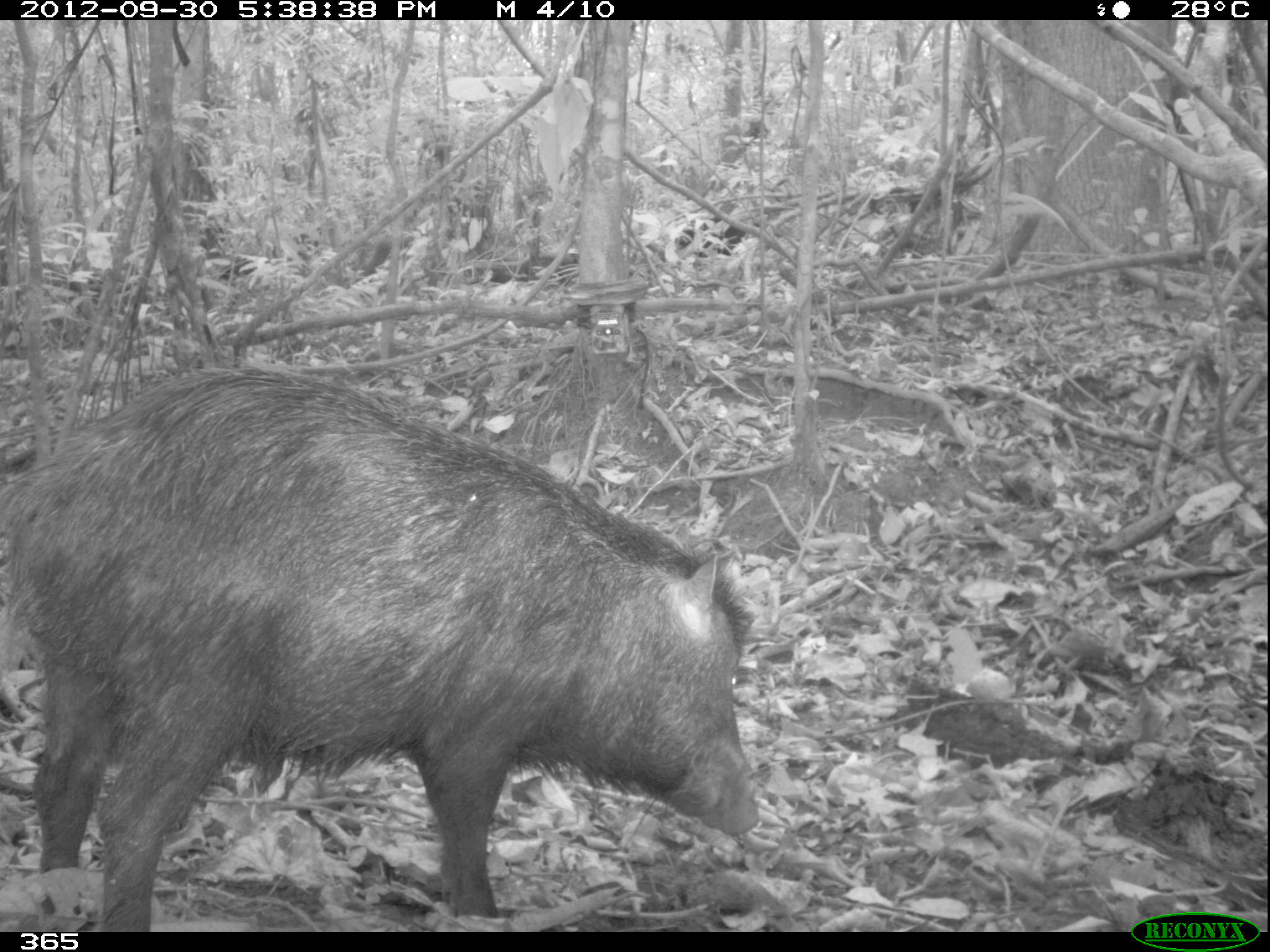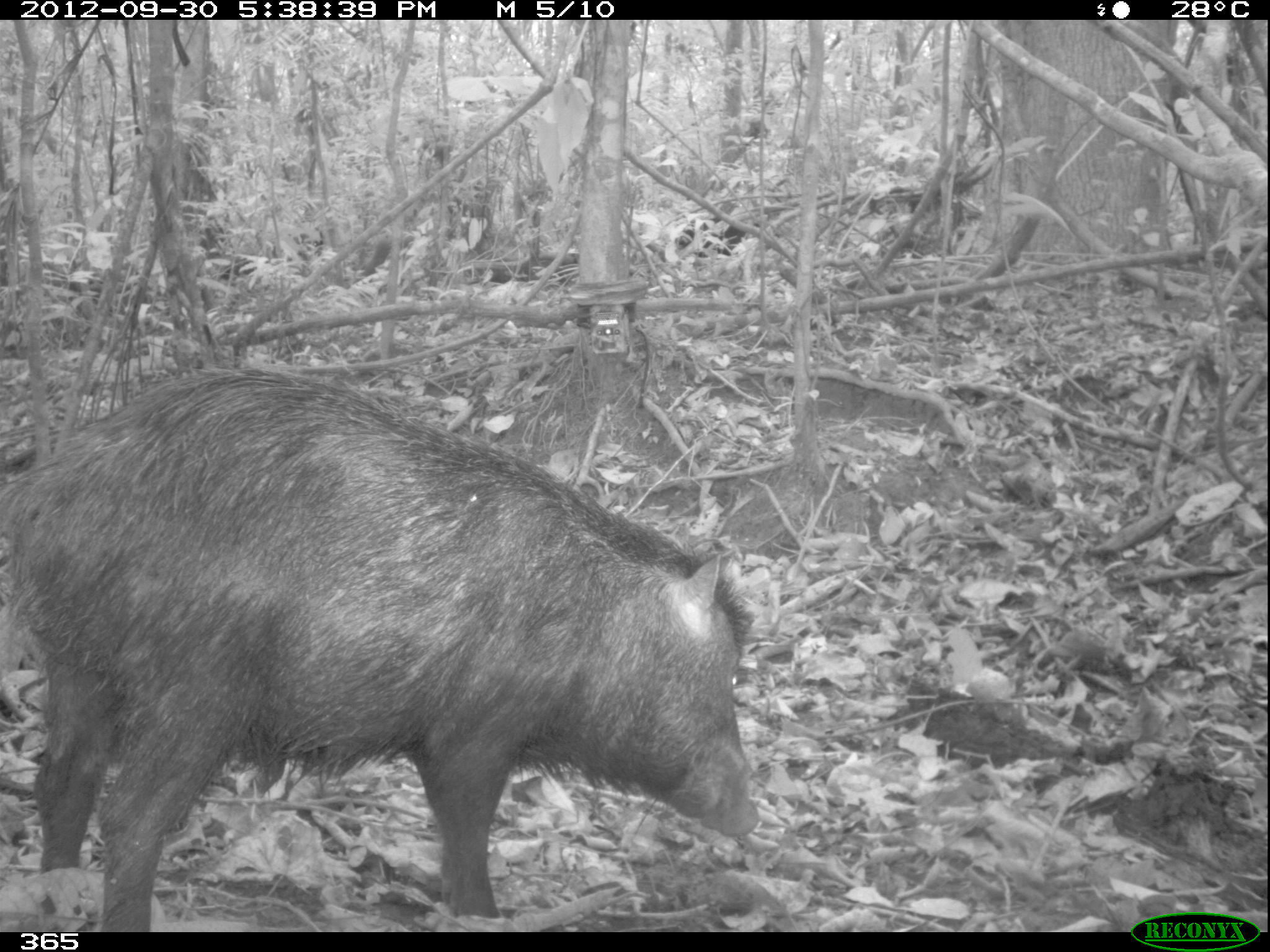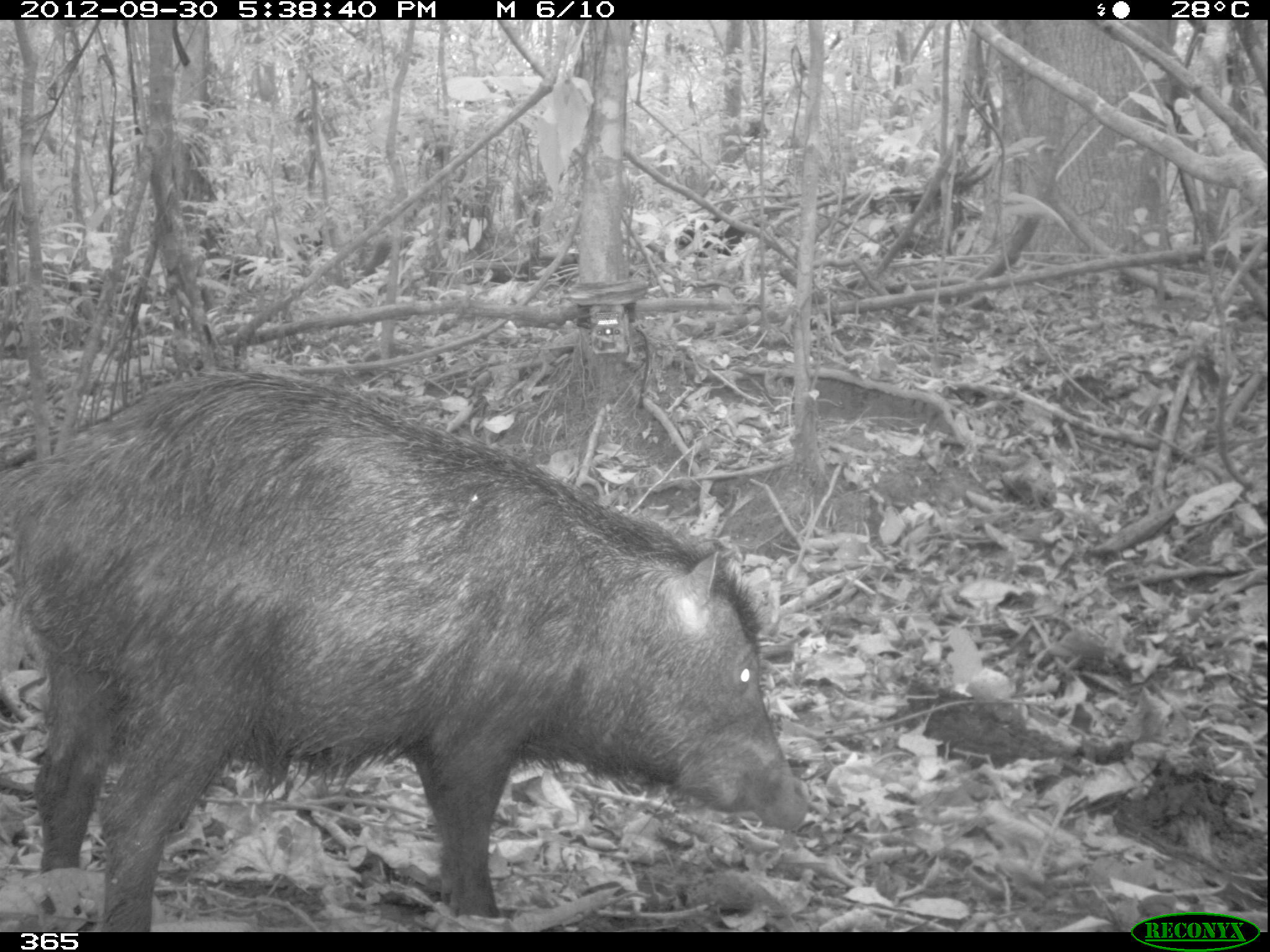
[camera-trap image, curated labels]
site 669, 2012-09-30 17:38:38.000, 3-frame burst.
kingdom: Animalia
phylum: Chordata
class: Mammalia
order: Artiodactyla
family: Tayassuidae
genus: Tayassu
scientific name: Tayassu pecari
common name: white-lipped peccary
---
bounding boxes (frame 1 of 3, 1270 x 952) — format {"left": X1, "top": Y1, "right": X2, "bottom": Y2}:
tayassu pecari: {"left": 0, "top": 367, "right": 759, "bottom": 932}